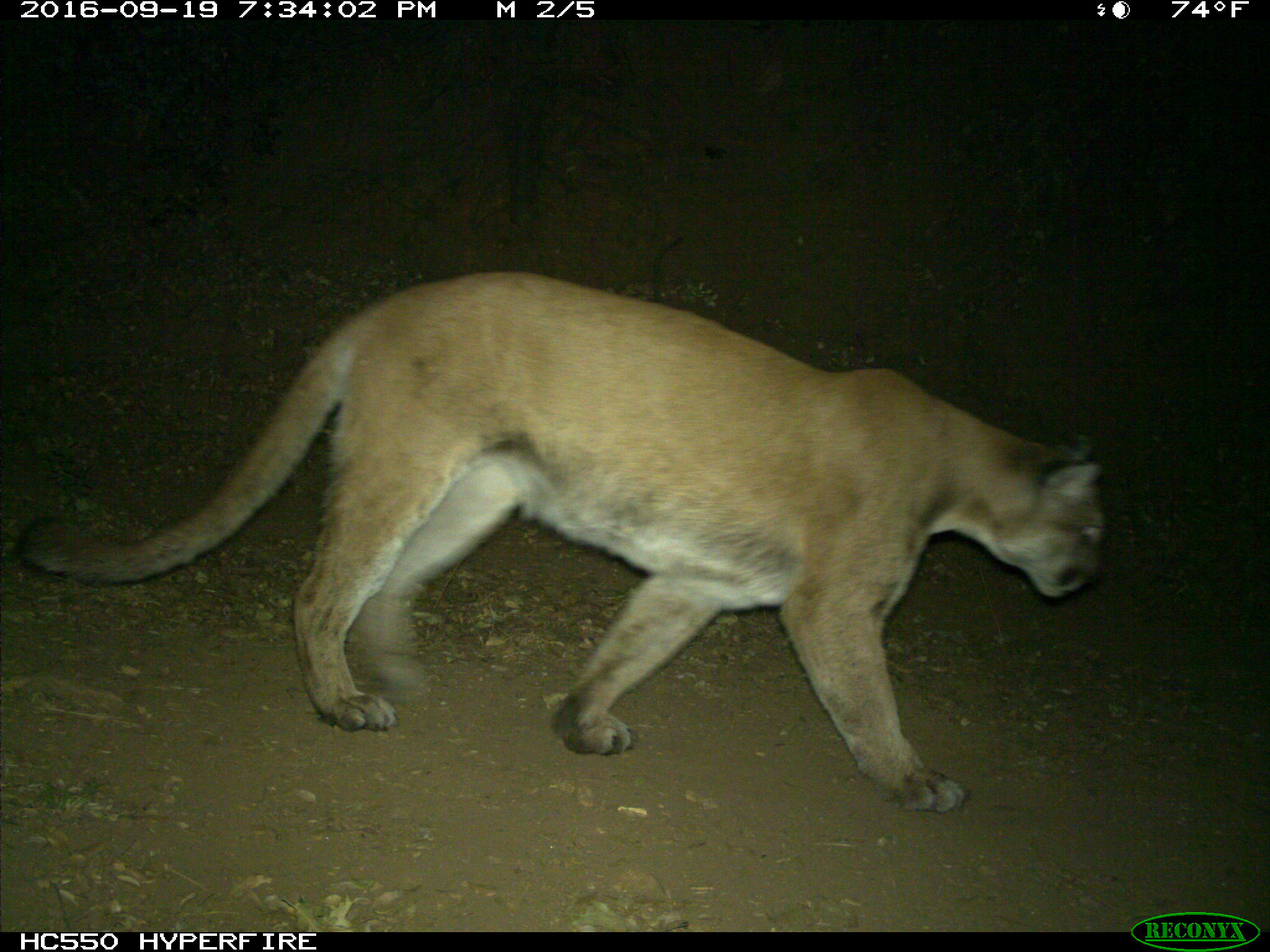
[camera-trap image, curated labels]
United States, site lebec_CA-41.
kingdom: Animalia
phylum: Chordata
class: Mammalia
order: Carnivora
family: Felidae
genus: Puma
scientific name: Puma concolor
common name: mountain lion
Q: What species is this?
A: Puma concolor (mountain lion).